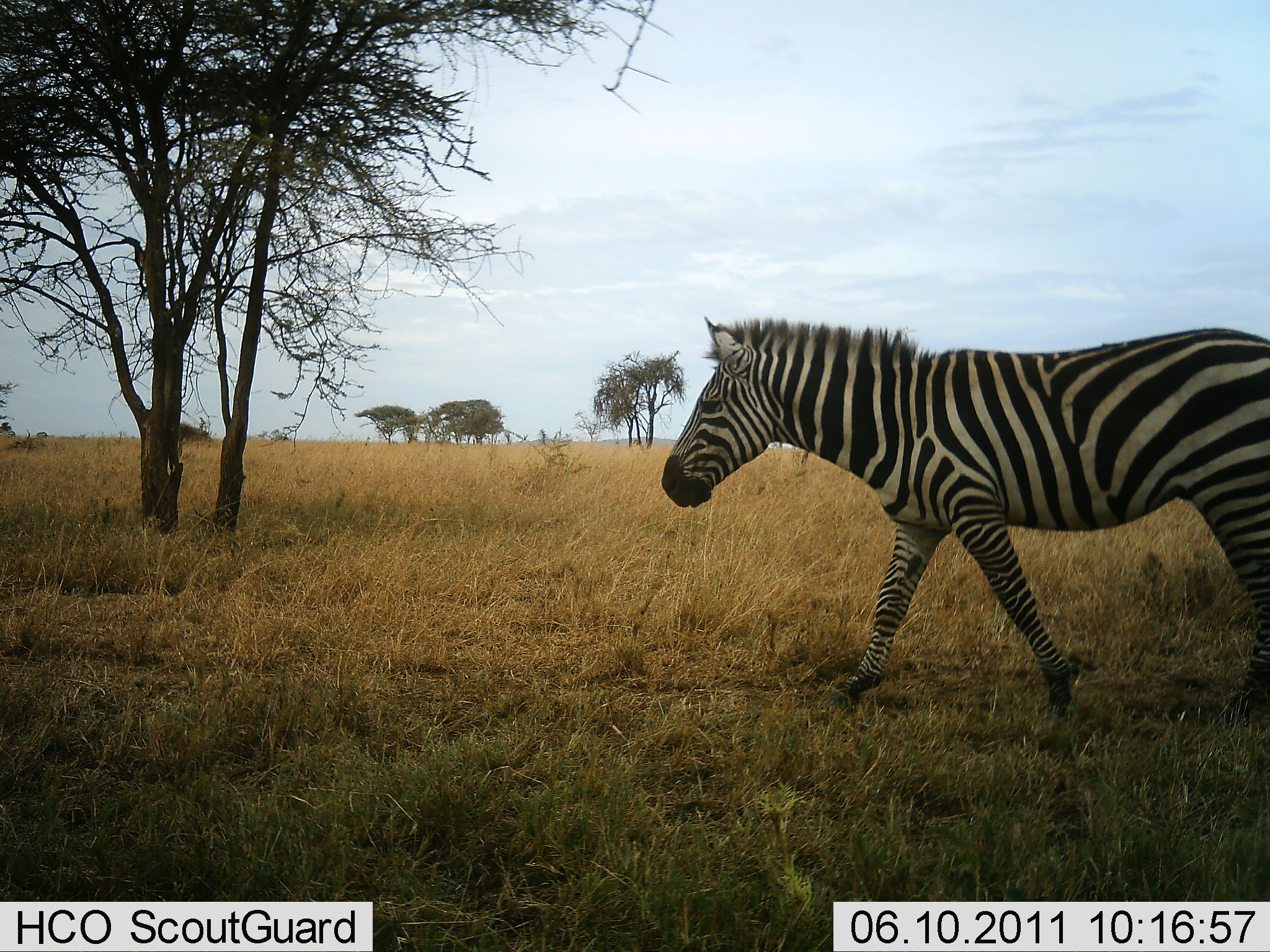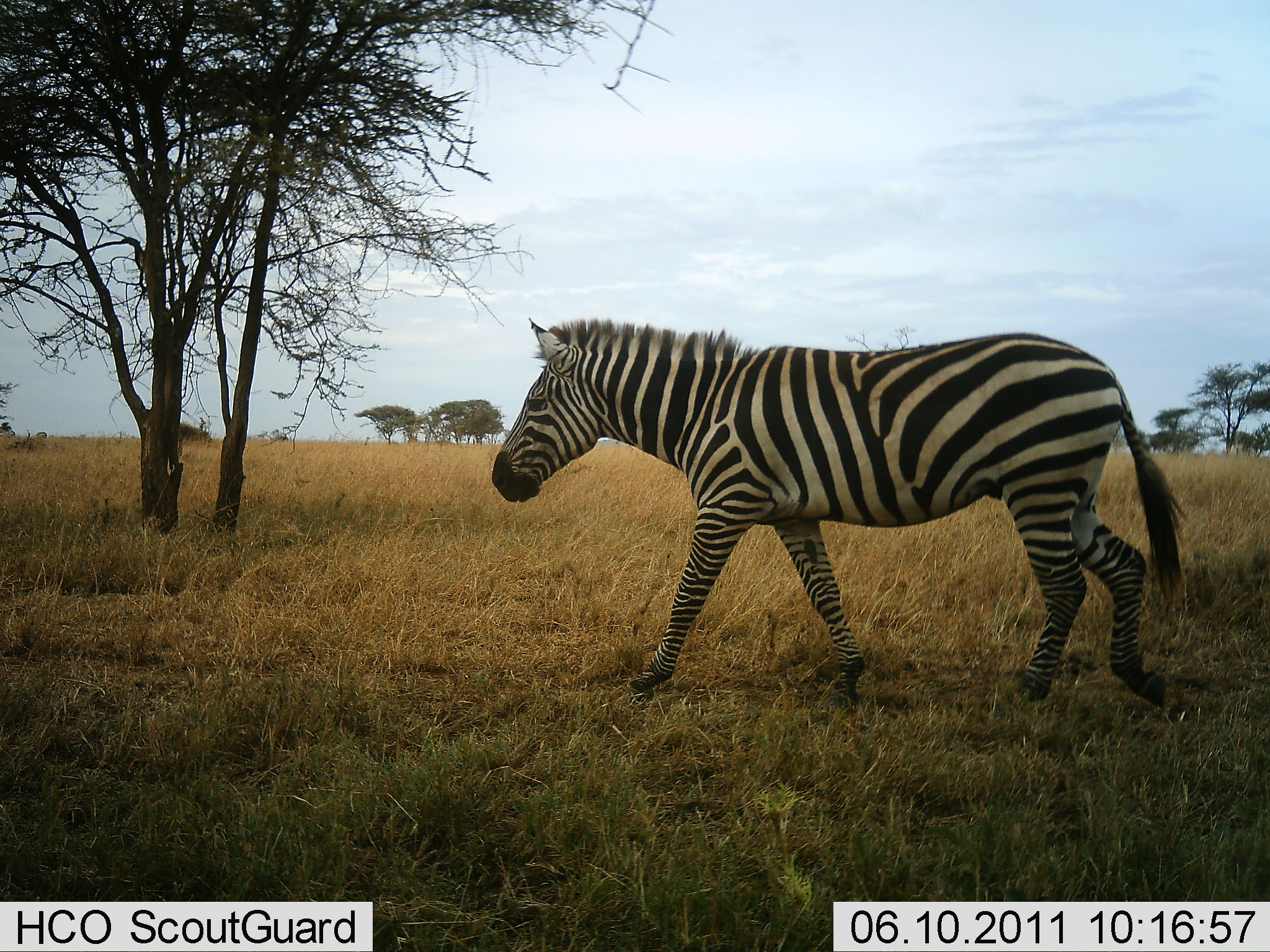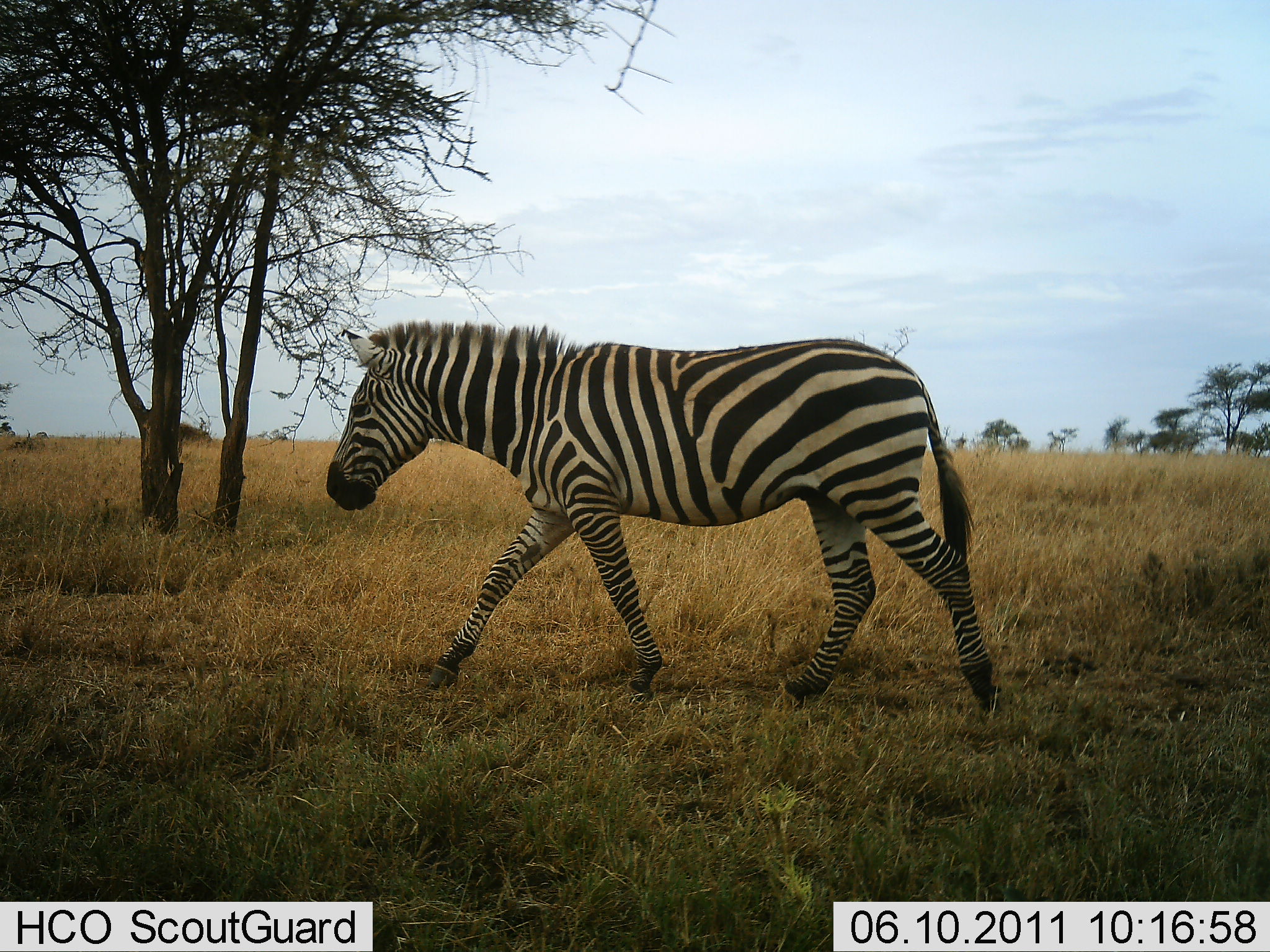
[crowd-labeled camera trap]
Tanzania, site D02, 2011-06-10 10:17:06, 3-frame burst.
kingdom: Animalia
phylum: Chordata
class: Mammalia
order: Perissodactyla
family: Equidae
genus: Equus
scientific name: Equus quagga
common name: plains zebra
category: zebra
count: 1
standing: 0%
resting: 0%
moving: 100%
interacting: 0%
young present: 0%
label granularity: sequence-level